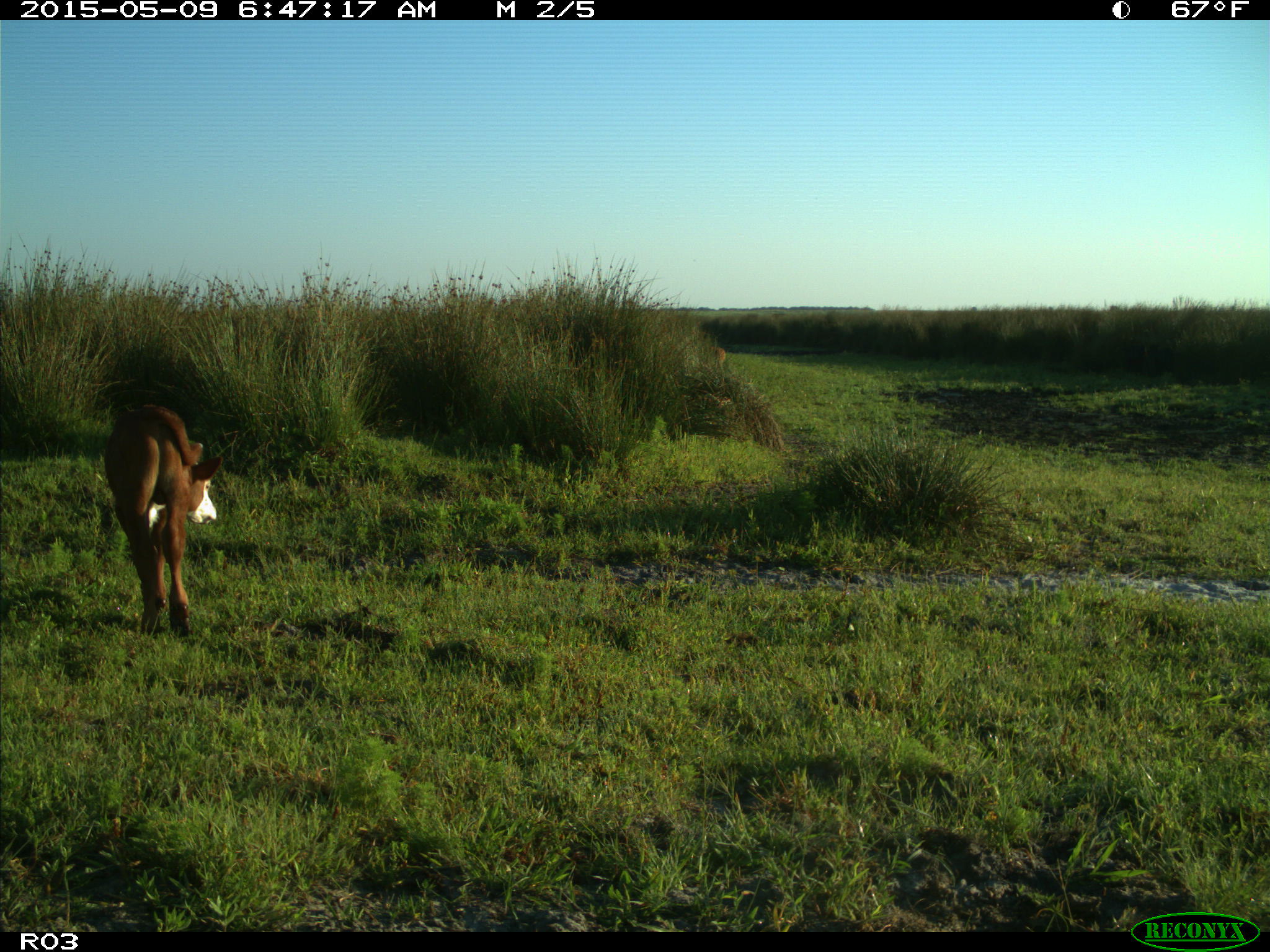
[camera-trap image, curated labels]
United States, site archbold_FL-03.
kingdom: Animalia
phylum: Chordata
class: Mammalia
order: Artiodactyla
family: Bovidae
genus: Bos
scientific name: Bos taurus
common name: domestic cow